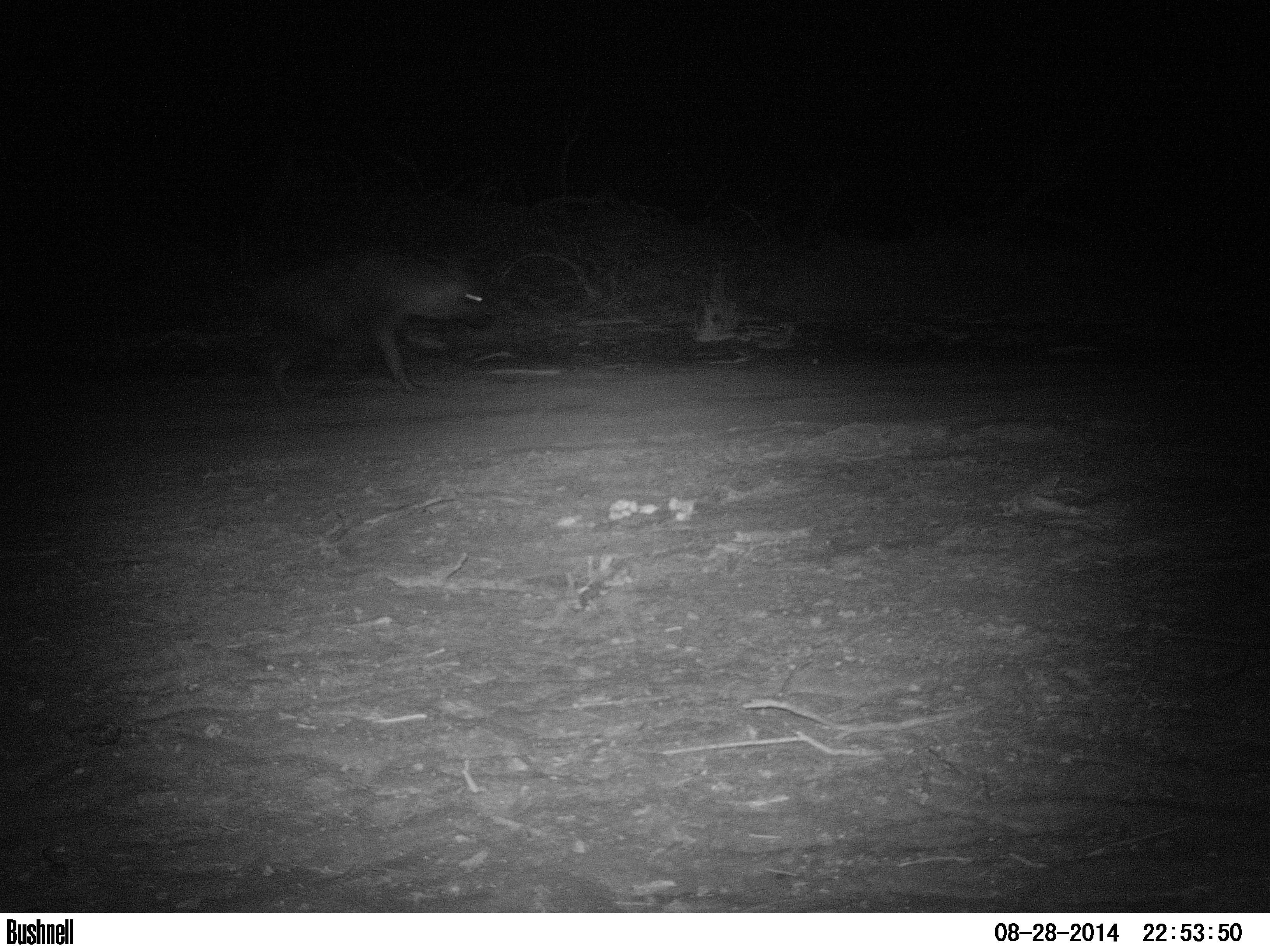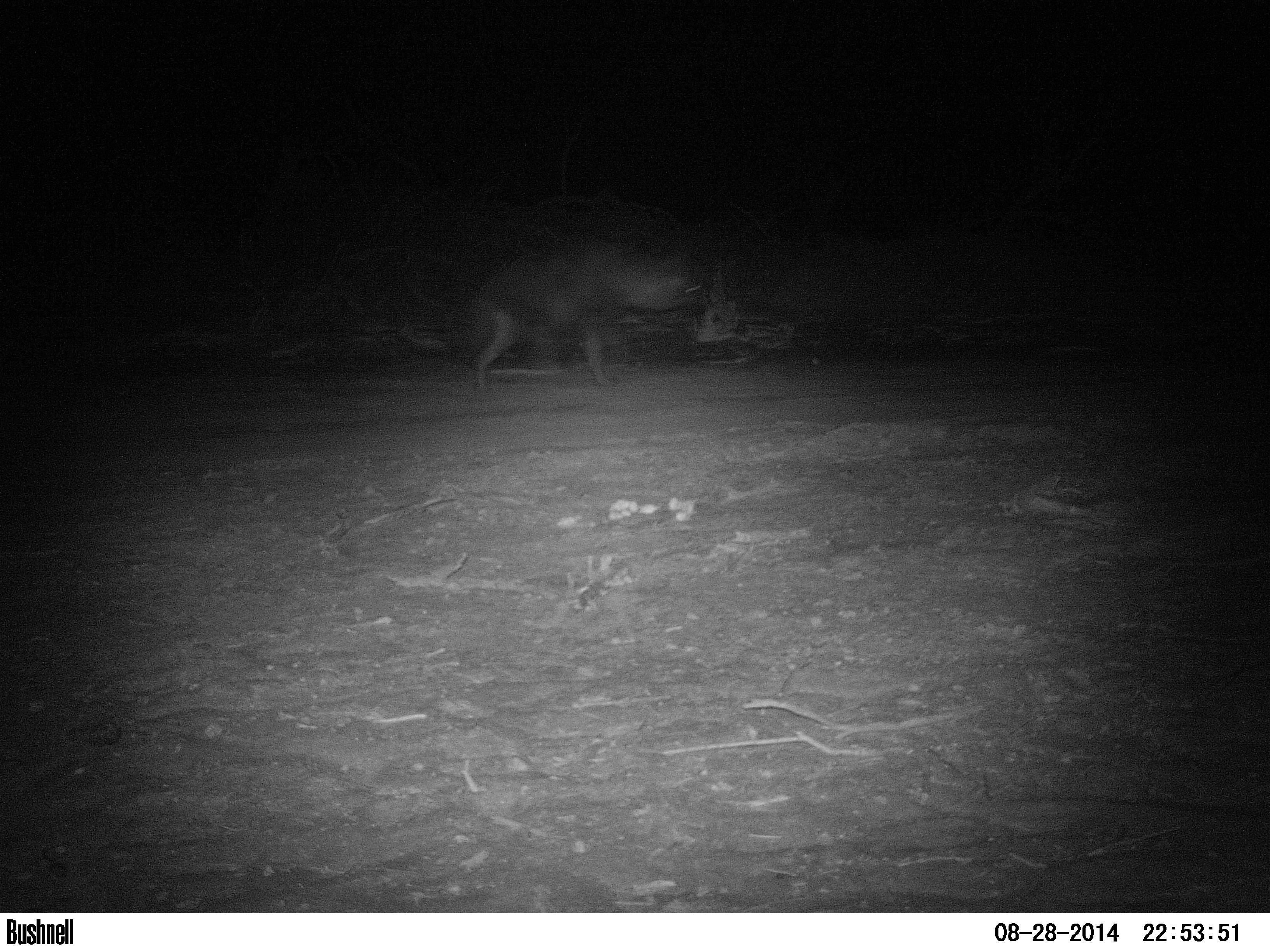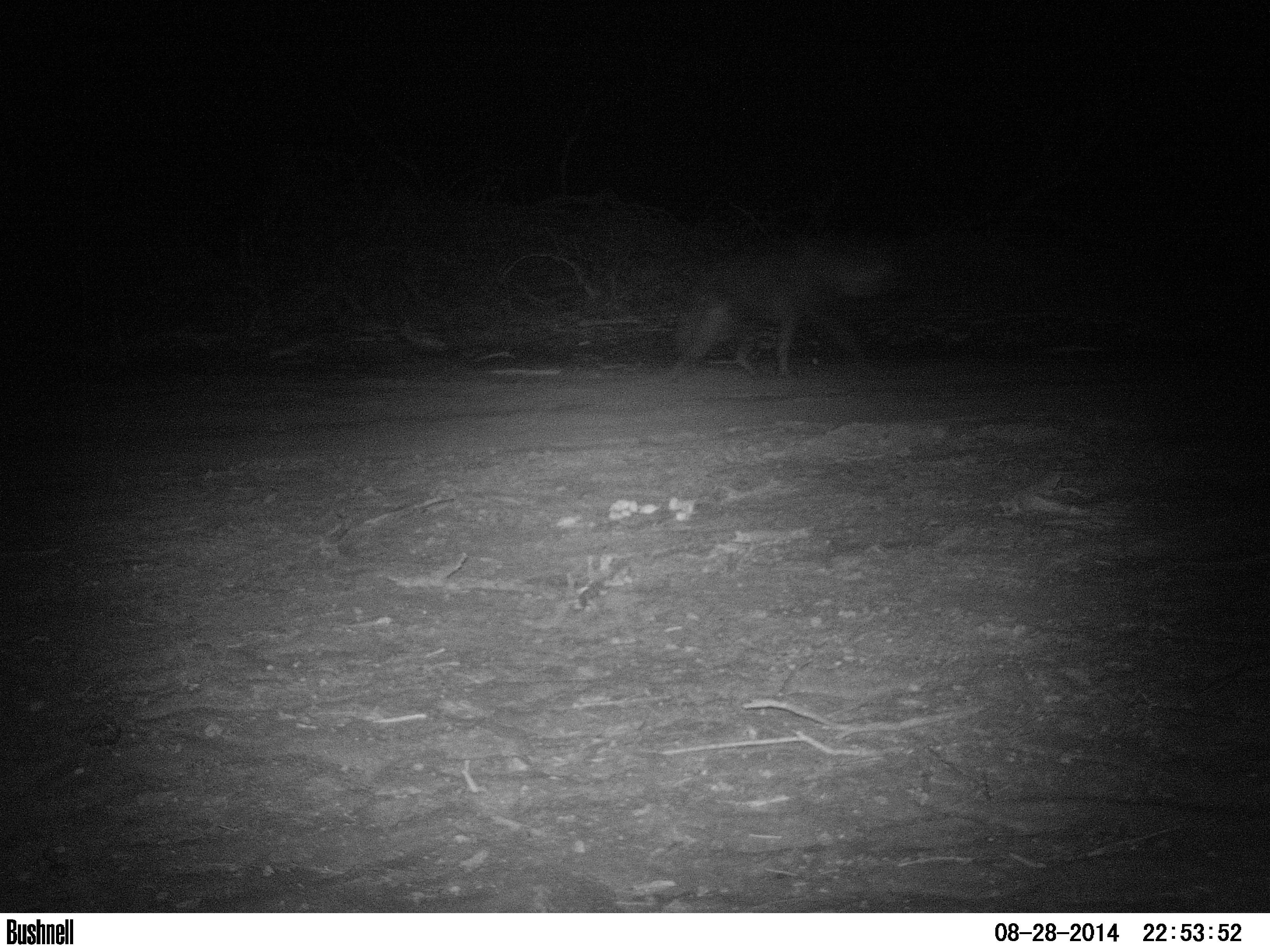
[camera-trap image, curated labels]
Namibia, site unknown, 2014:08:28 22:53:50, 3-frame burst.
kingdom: Animalia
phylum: Chordata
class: Mammalia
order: Carnivora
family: Hyaenidae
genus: Parahyaena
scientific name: Parahyaena brunnea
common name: brown hyena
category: hyaena brunnea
Hyaena brunnea (brown hyena) (Parahyaena brunnea).